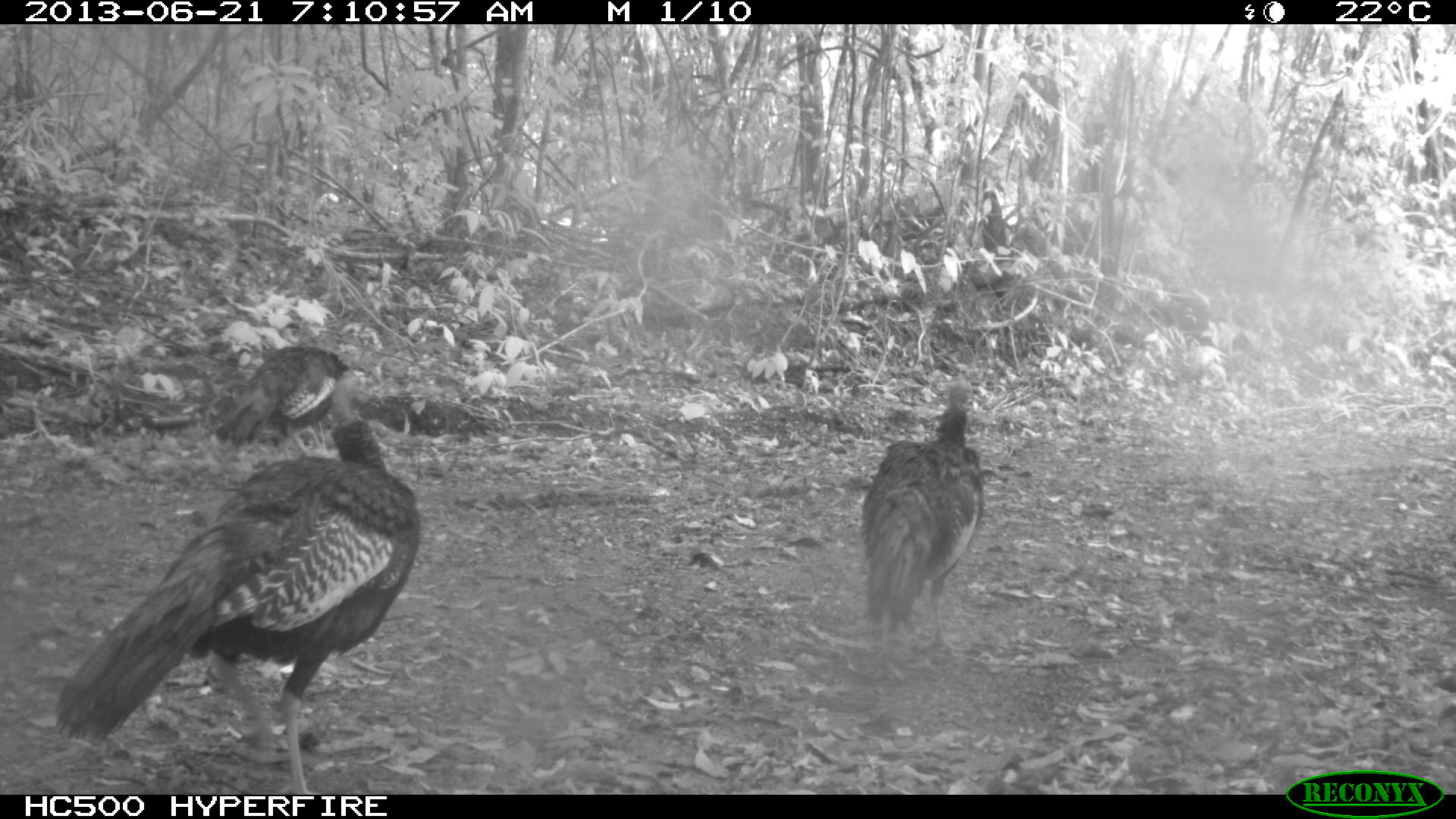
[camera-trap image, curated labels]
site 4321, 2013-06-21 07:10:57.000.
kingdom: Animalia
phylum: Chordata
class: Aves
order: Galliformes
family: Phasianidae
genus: Meleagris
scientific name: Meleagris ocellata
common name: ocellated turkey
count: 3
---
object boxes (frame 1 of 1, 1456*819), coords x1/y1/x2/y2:
meleagris ocellata: 54/420/420/795; 859/387/984/679; 212/343/366/448